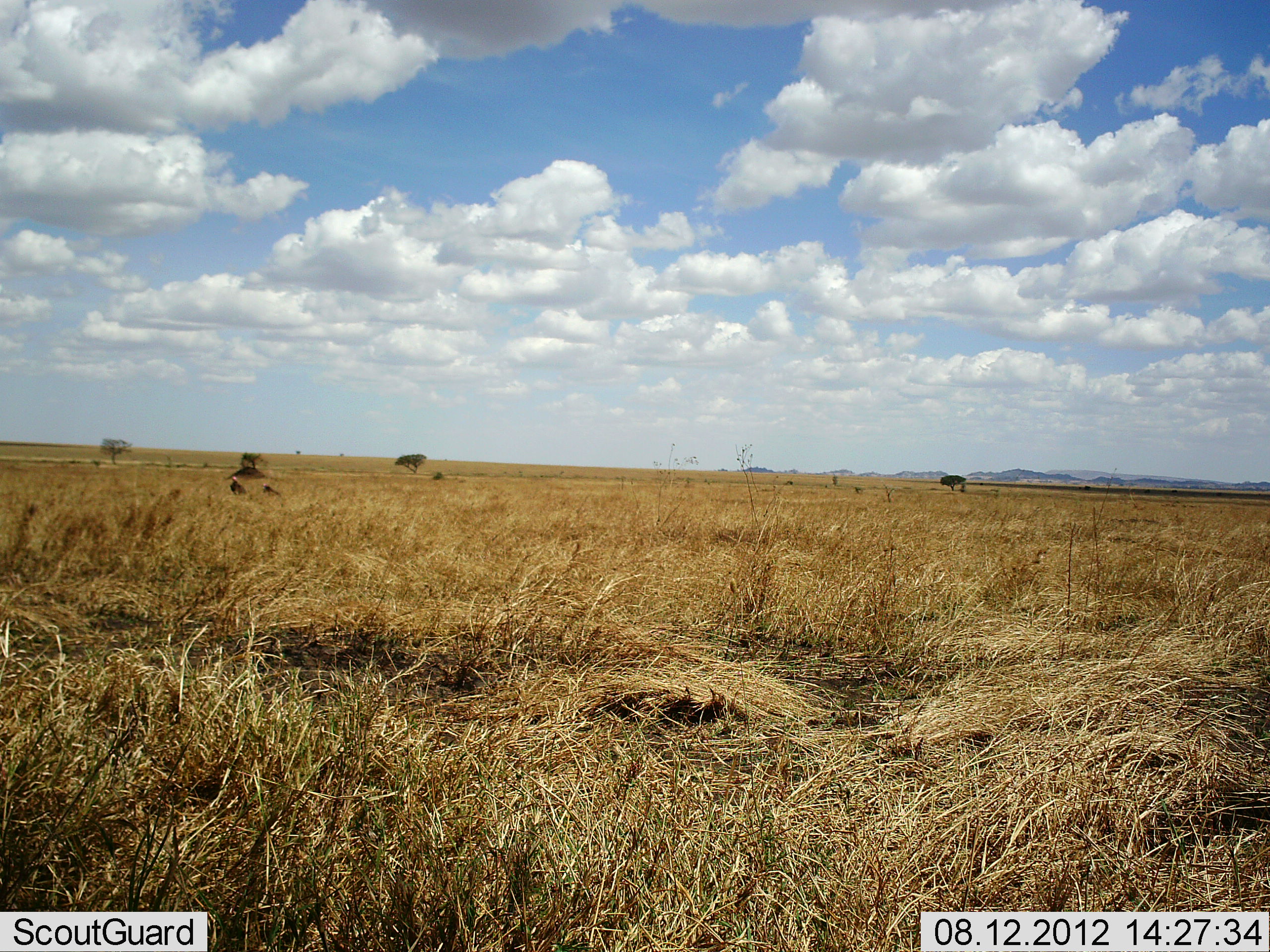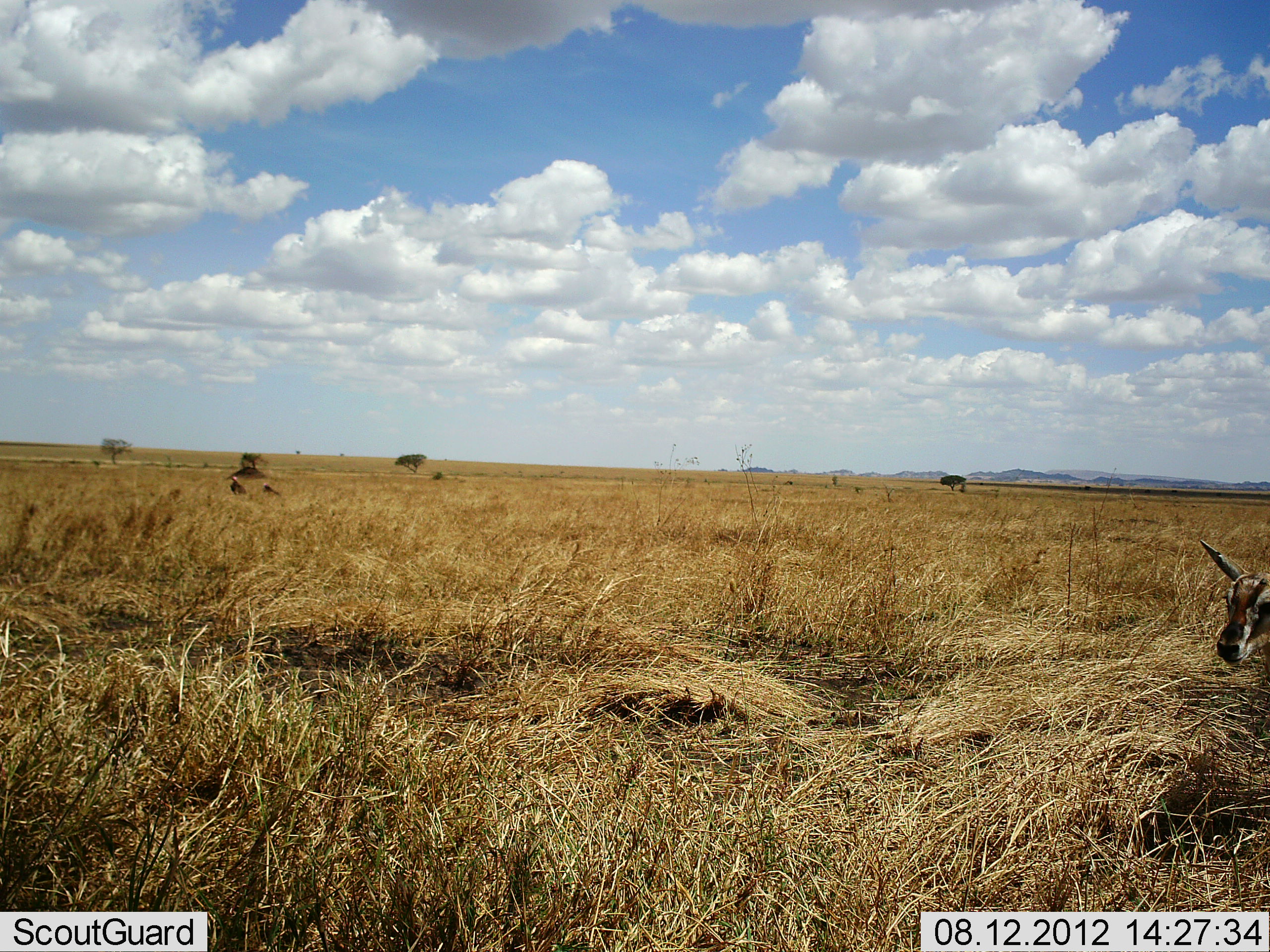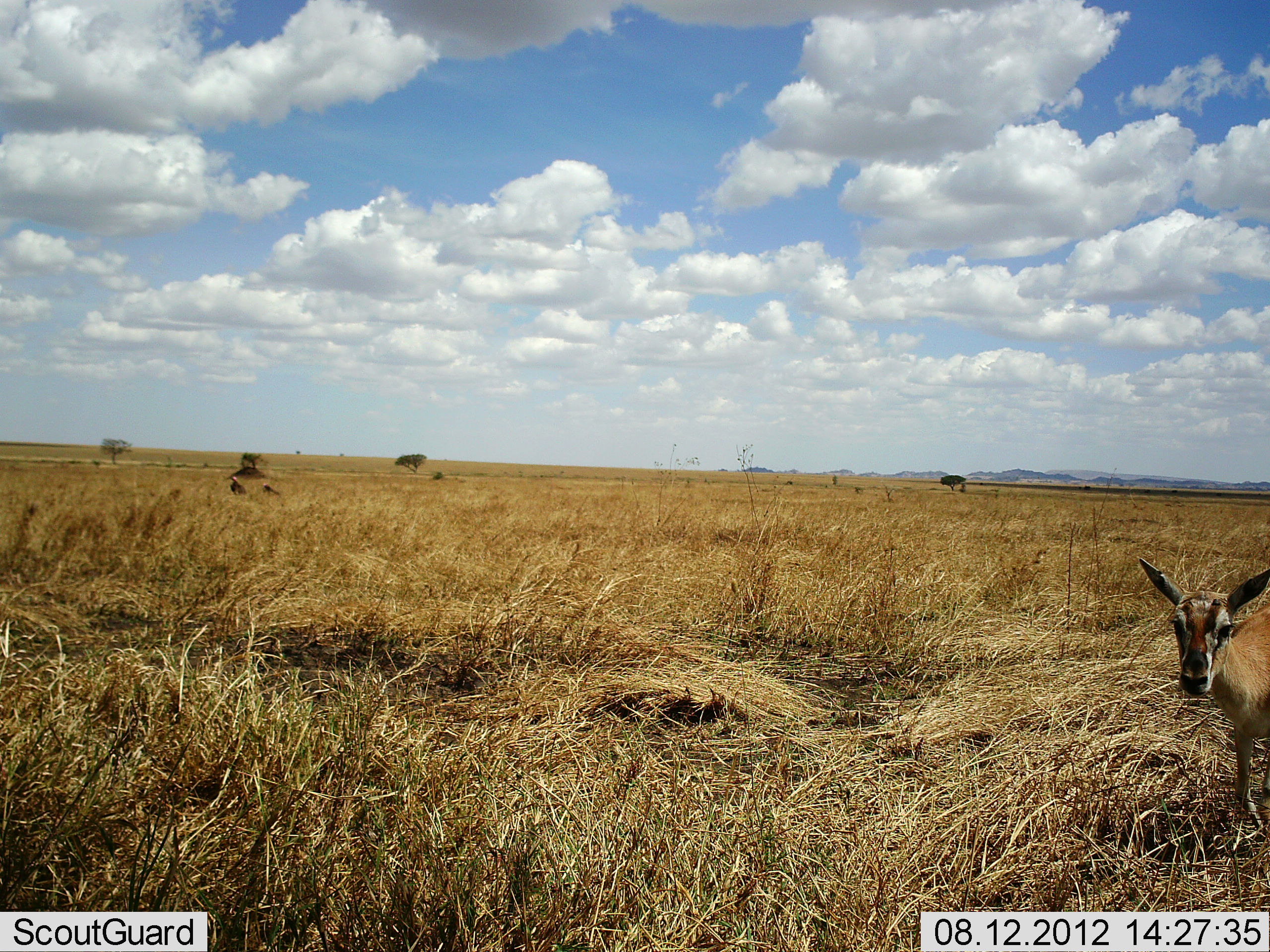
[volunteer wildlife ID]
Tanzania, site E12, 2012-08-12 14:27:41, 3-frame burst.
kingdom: Animalia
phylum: Chordata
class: Mammalia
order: Artiodactyla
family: Bovidae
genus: Eudorcas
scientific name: Eudorcas thomsonii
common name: thomson's gazelle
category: gazellethomsons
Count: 1.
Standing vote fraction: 10%.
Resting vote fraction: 0%.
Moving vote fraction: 90%.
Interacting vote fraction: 0%.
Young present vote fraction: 30%.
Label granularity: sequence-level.